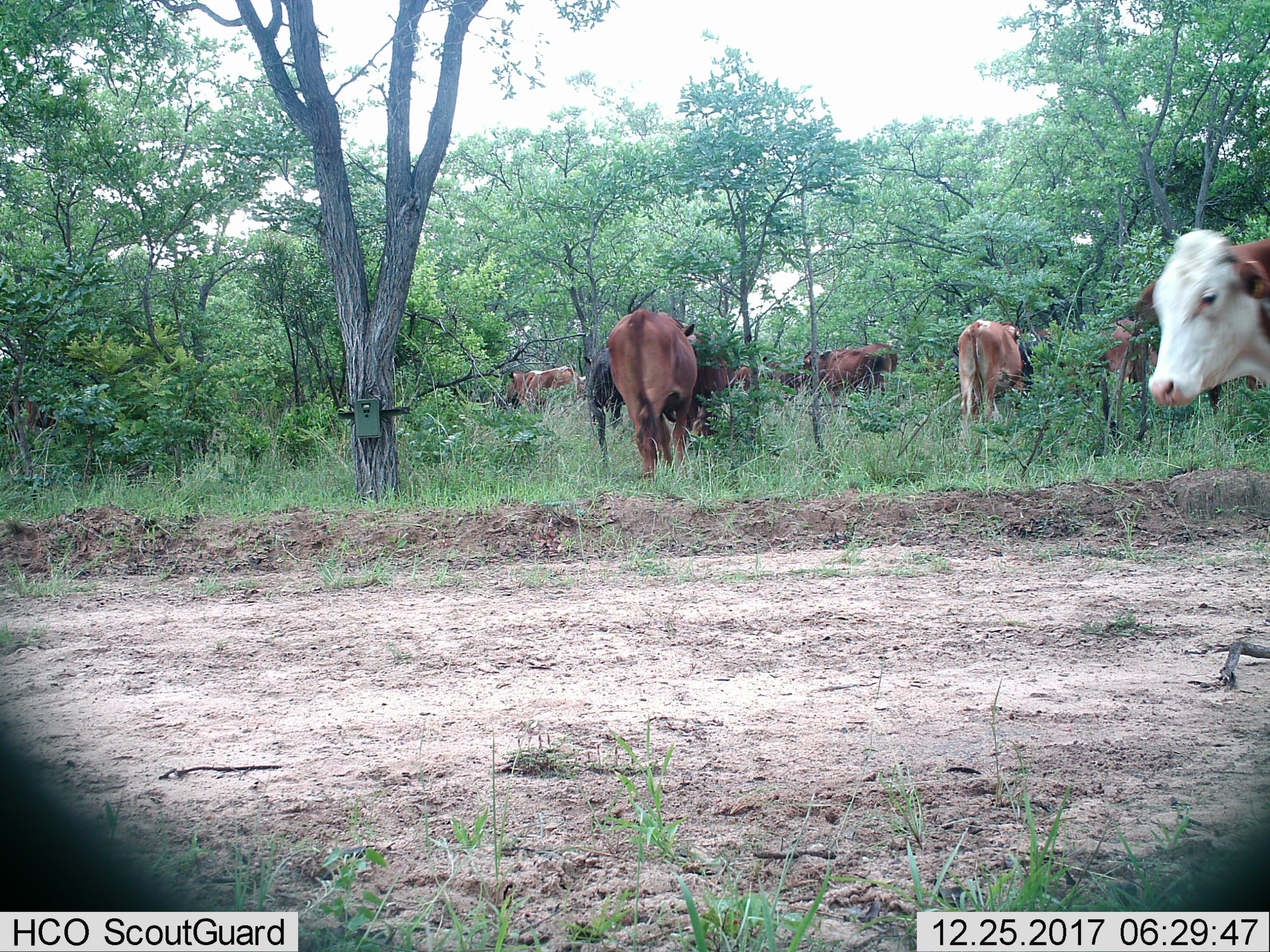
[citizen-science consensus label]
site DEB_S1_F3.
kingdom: Animalia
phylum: Chordata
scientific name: Vertebrata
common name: domestic animal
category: domesticanimal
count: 11-50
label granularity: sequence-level